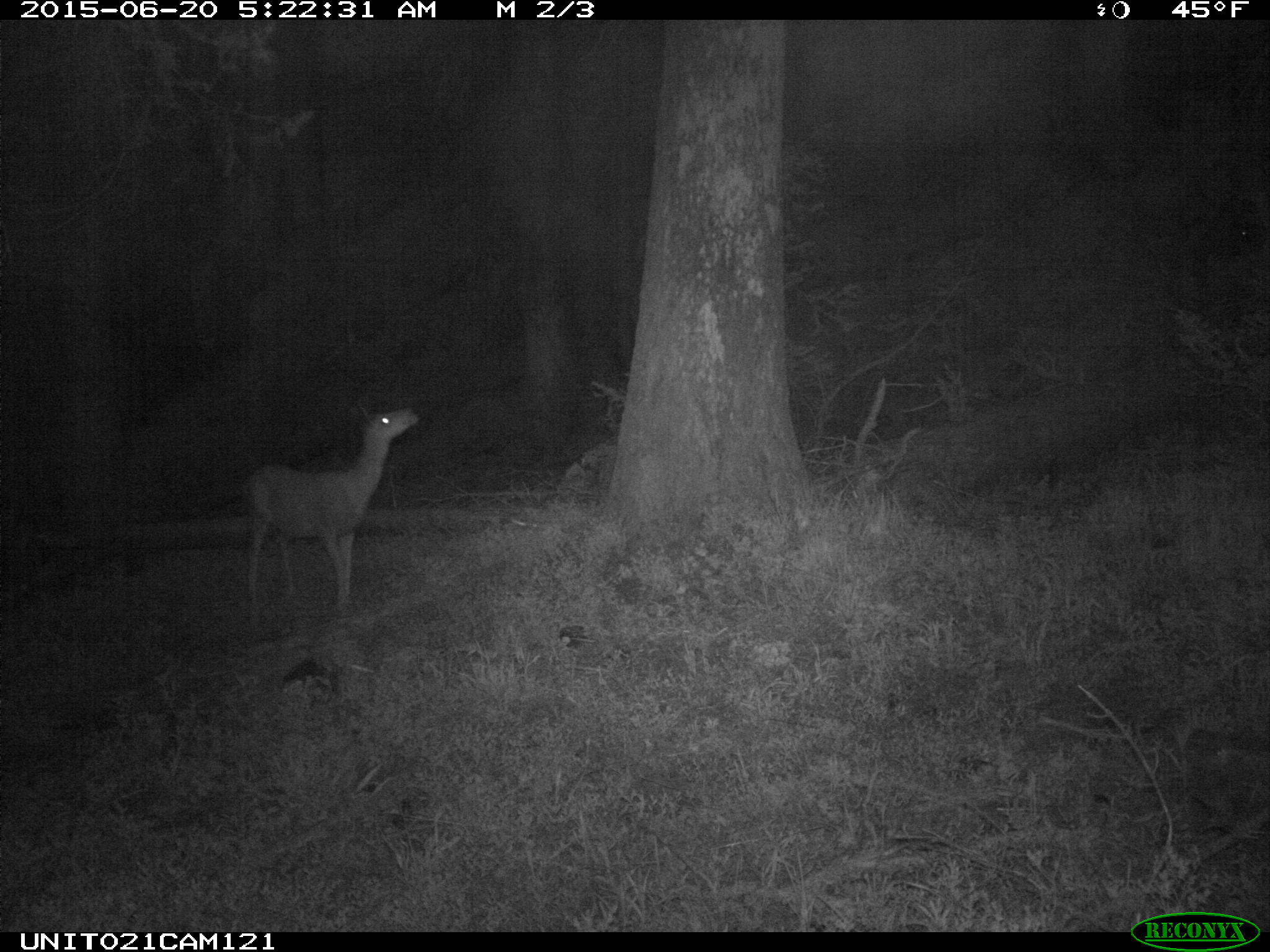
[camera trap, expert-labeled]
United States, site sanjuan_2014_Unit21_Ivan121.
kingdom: Animalia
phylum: Chordata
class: Mammalia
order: Artiodactyla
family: Cervidae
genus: Odocoileus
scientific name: Odocoileus hemionus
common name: mule deer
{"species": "Odocoileus hemionus (mule deer)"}